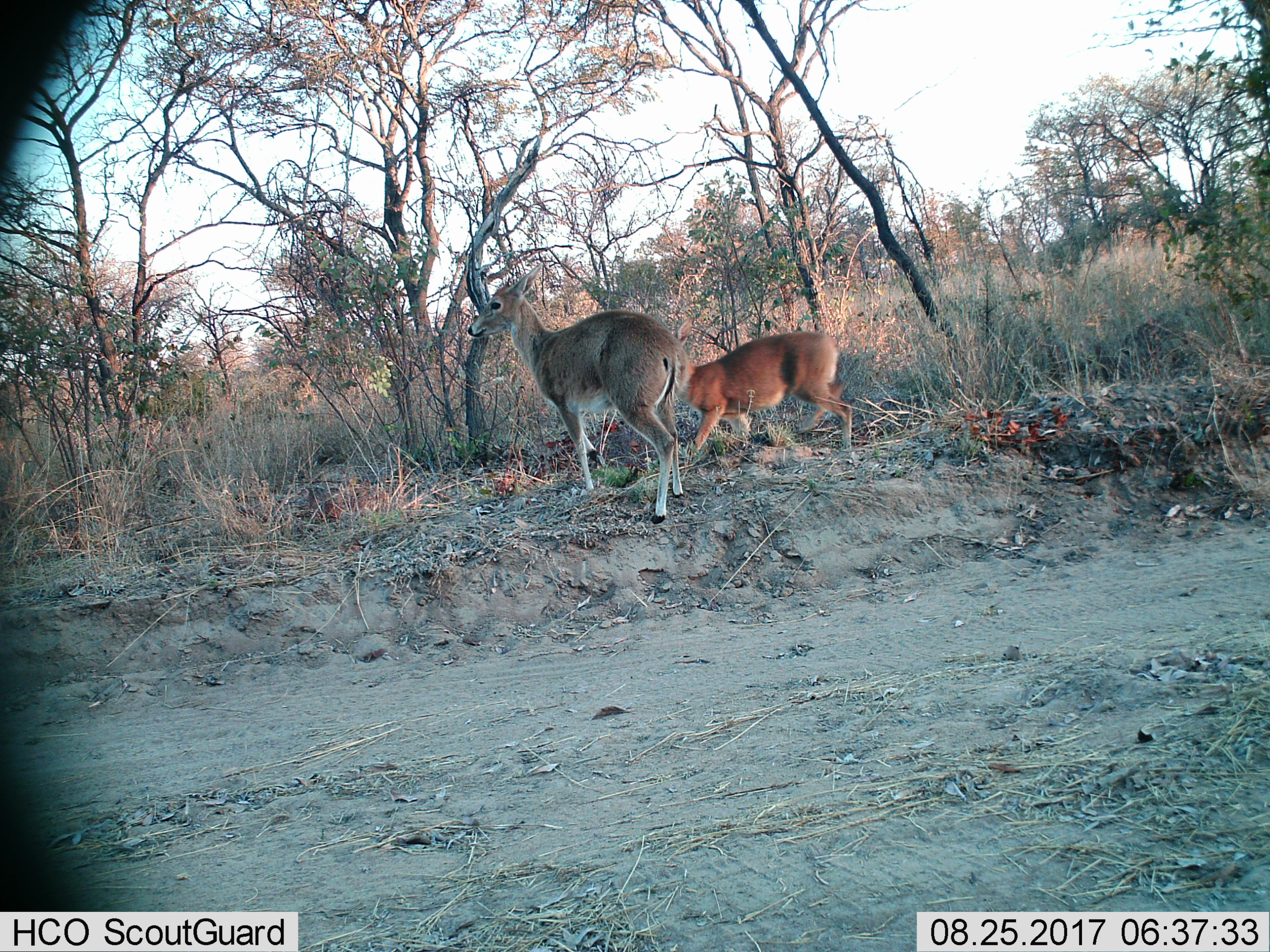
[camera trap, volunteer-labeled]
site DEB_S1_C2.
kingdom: Animalia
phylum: Chordata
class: Mammalia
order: Artiodactyla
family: Bovidae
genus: Sylvicapra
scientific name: Sylvicapra grimmia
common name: common duiker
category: duikercommongrey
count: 2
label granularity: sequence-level